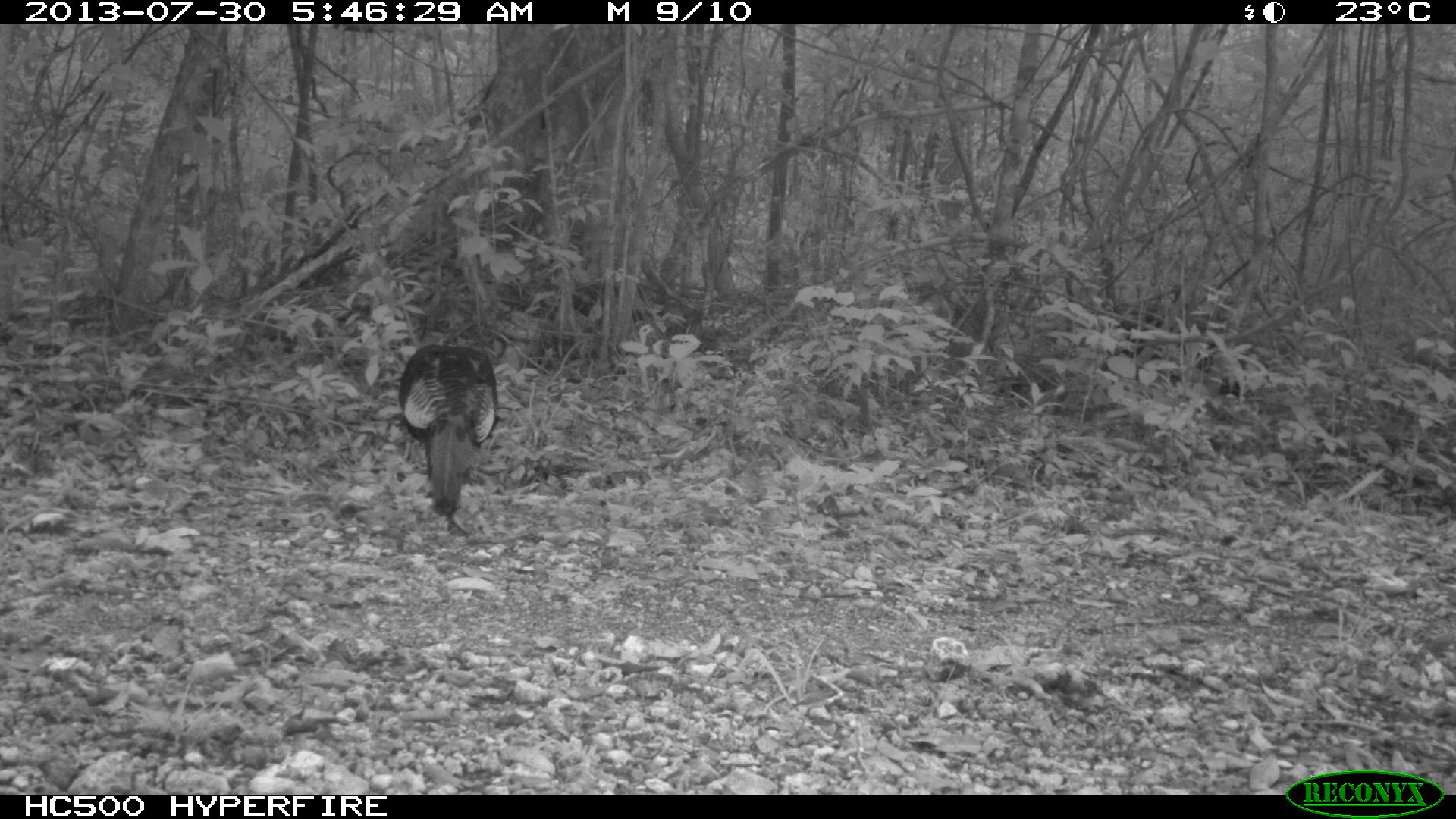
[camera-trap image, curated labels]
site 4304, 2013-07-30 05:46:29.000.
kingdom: Animalia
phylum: Chordata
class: Aves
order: Galliformes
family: Phasianidae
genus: Meleagris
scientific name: Meleagris ocellata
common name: ocellated turkey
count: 2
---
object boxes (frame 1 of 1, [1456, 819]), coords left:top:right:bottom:
meleagris ocellata: 397:343:498:517